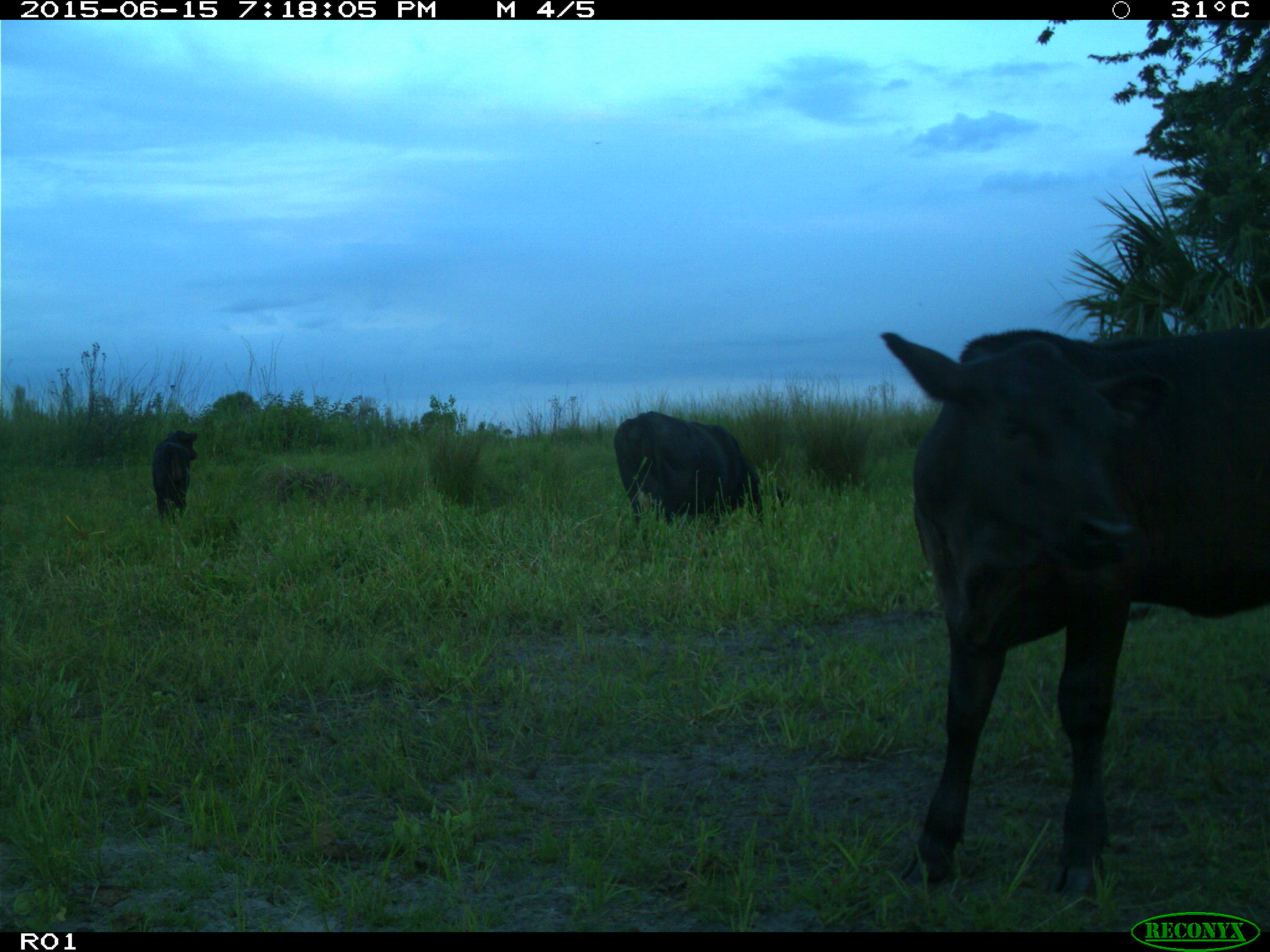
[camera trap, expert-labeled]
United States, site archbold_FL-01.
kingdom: Animalia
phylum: Chordata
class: Mammalia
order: Artiodactyla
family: Bovidae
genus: Bos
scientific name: Bos taurus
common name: domestic cow